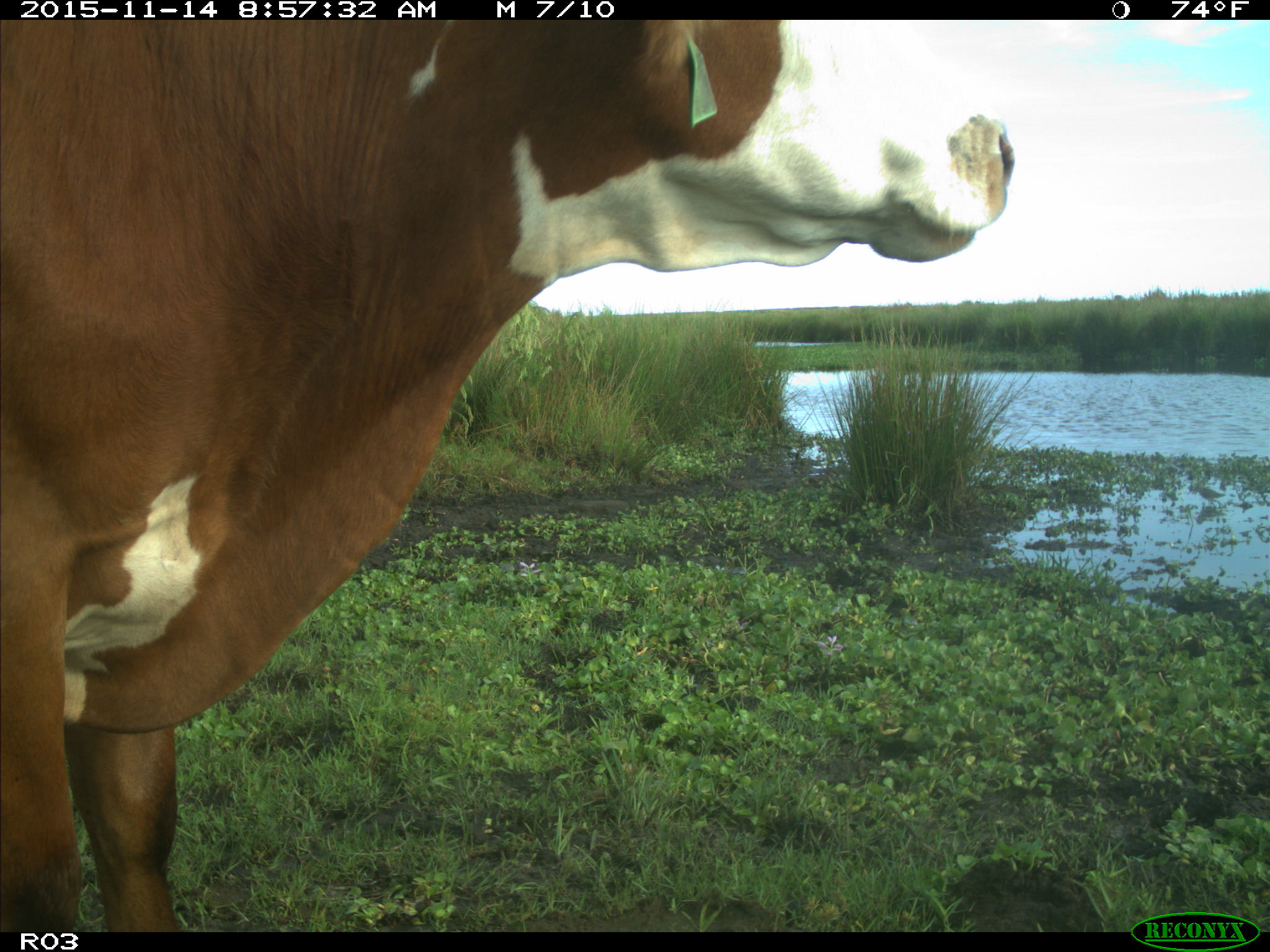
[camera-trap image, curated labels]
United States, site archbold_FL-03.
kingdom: Animalia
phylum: Chordata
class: Mammalia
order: Artiodactyla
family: Bovidae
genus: Bos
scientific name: Bos taurus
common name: domestic cow